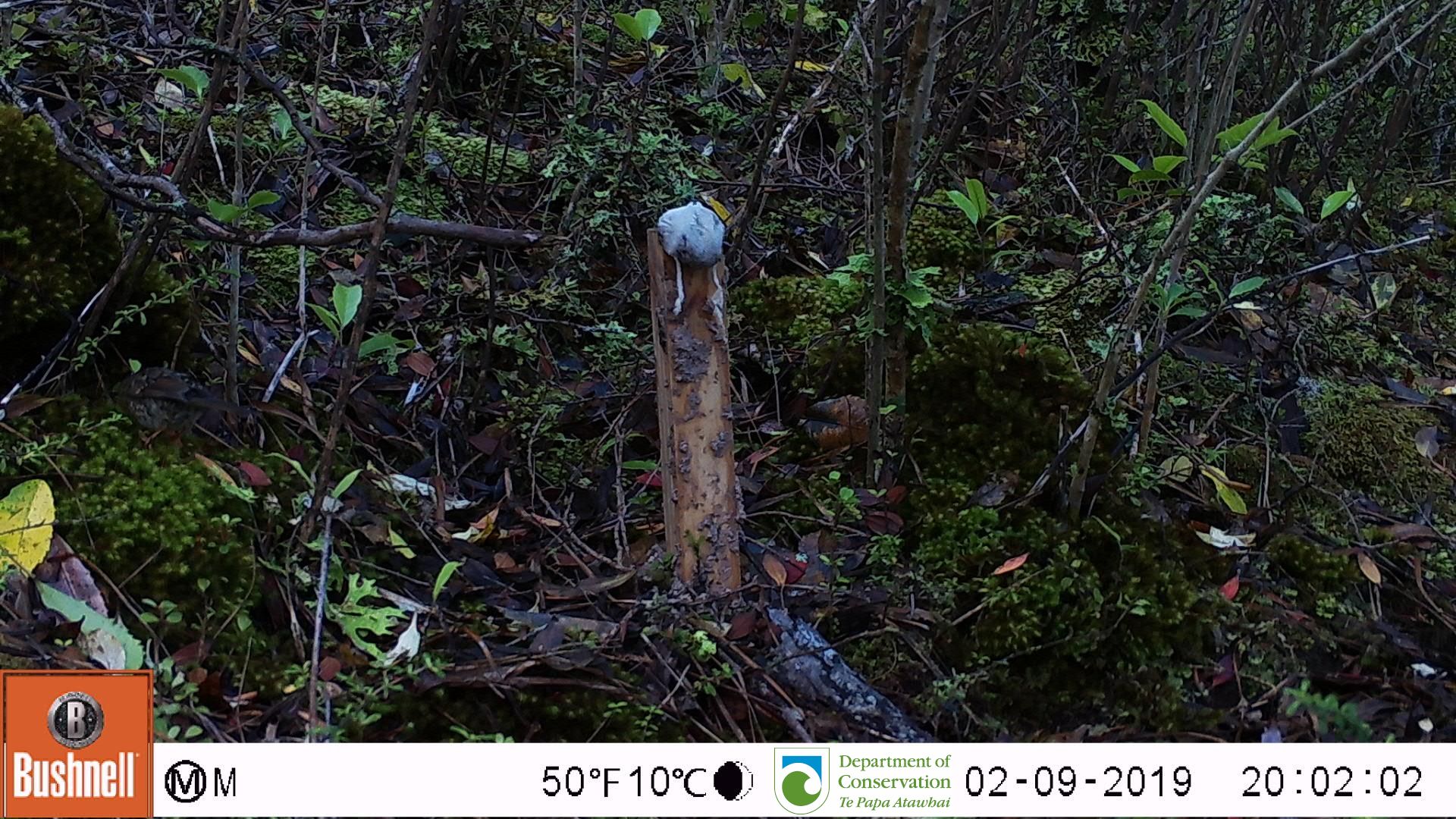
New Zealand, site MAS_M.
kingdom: Animalia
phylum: Chordata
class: Aves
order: Passeriformes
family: Prunellidae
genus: Prunella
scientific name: Prunella modularis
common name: dunnock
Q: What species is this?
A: Dunnock (Prunella modularis).